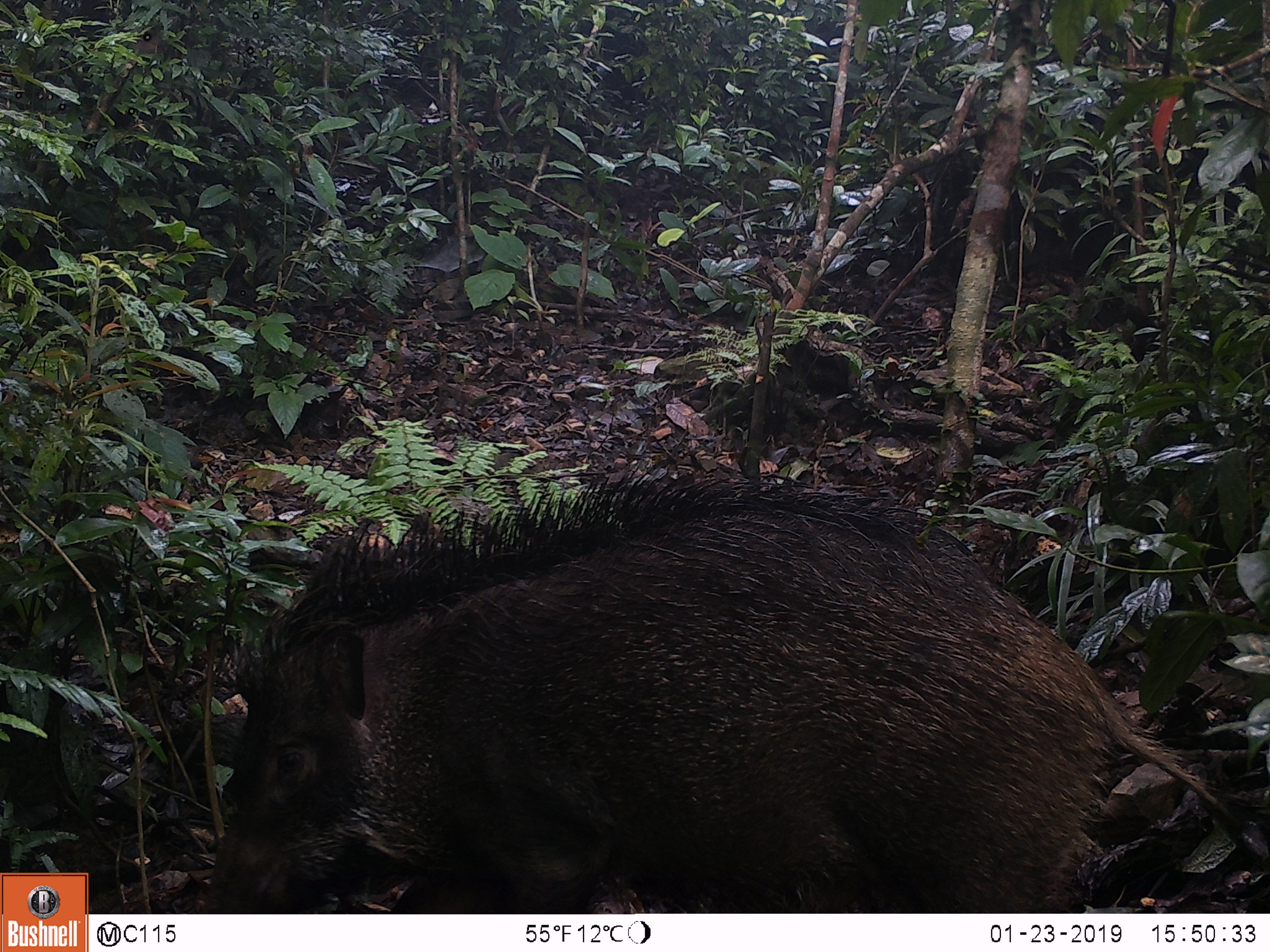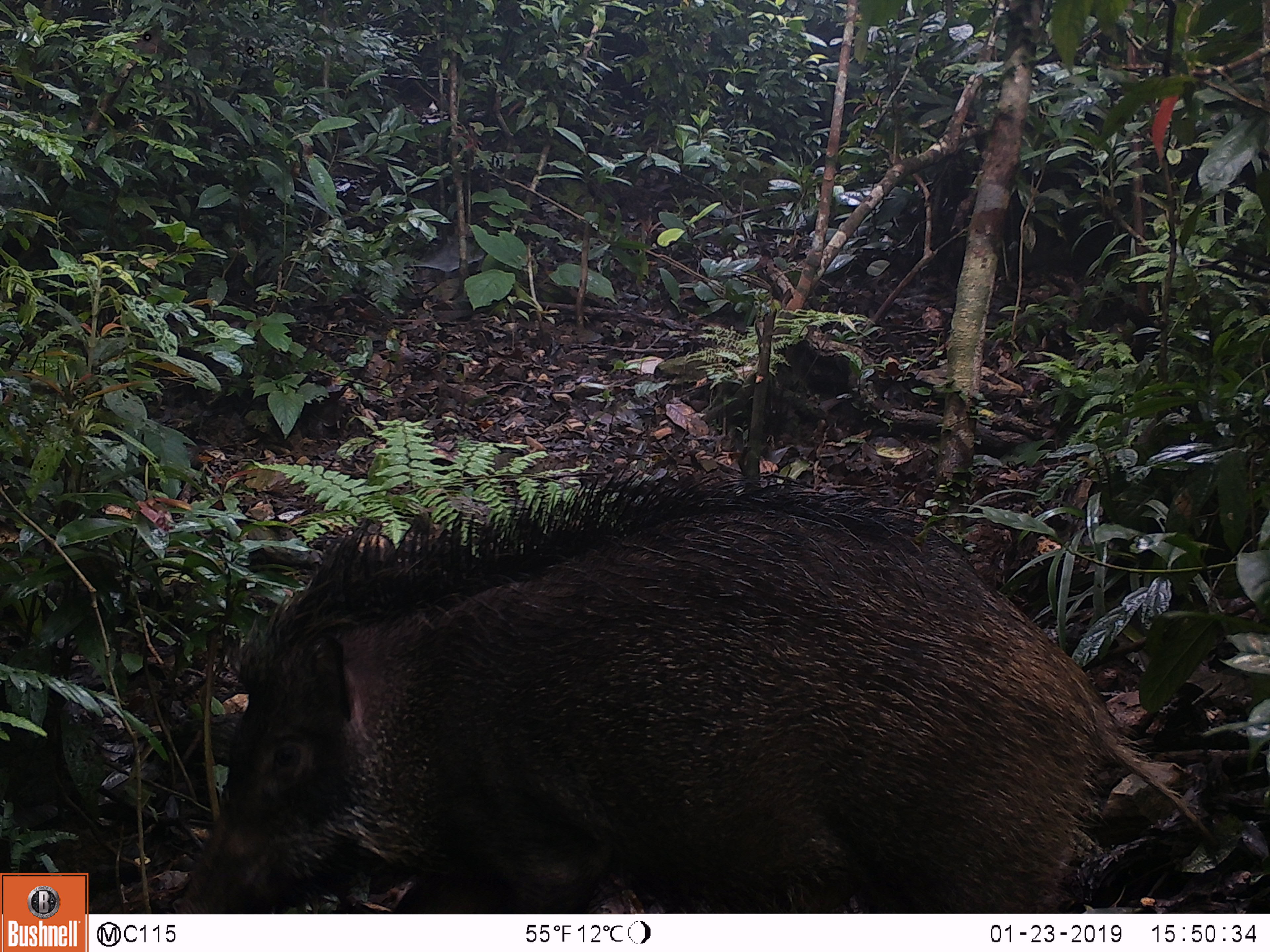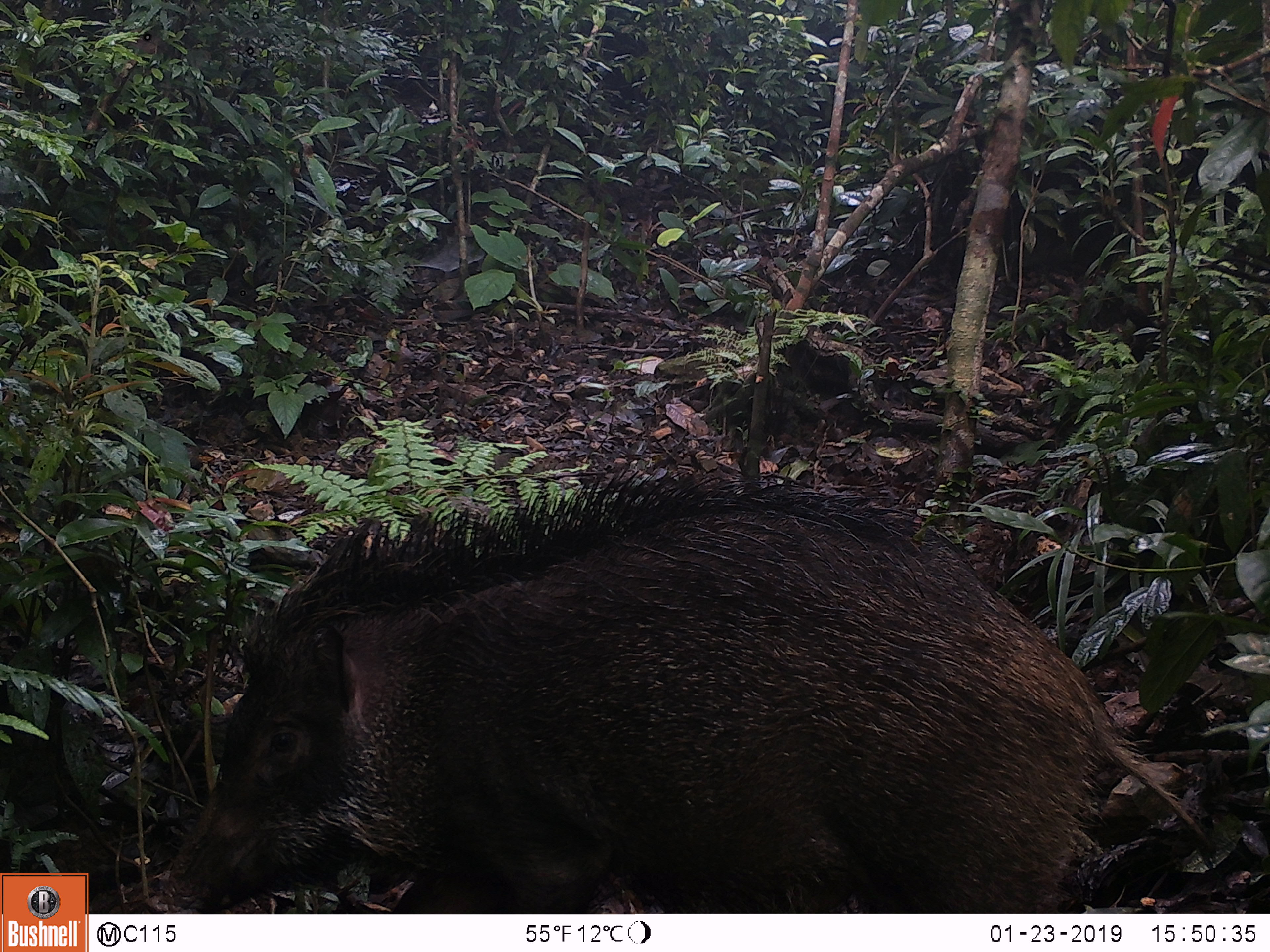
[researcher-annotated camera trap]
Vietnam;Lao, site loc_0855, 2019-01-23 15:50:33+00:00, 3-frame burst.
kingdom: Animalia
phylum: Chordata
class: Mammalia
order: Artiodactyla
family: Suidae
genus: Sus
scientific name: Sus scrofa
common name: eurasian wild pig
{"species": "eurasian wild pig (Sus scrofa)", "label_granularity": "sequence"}